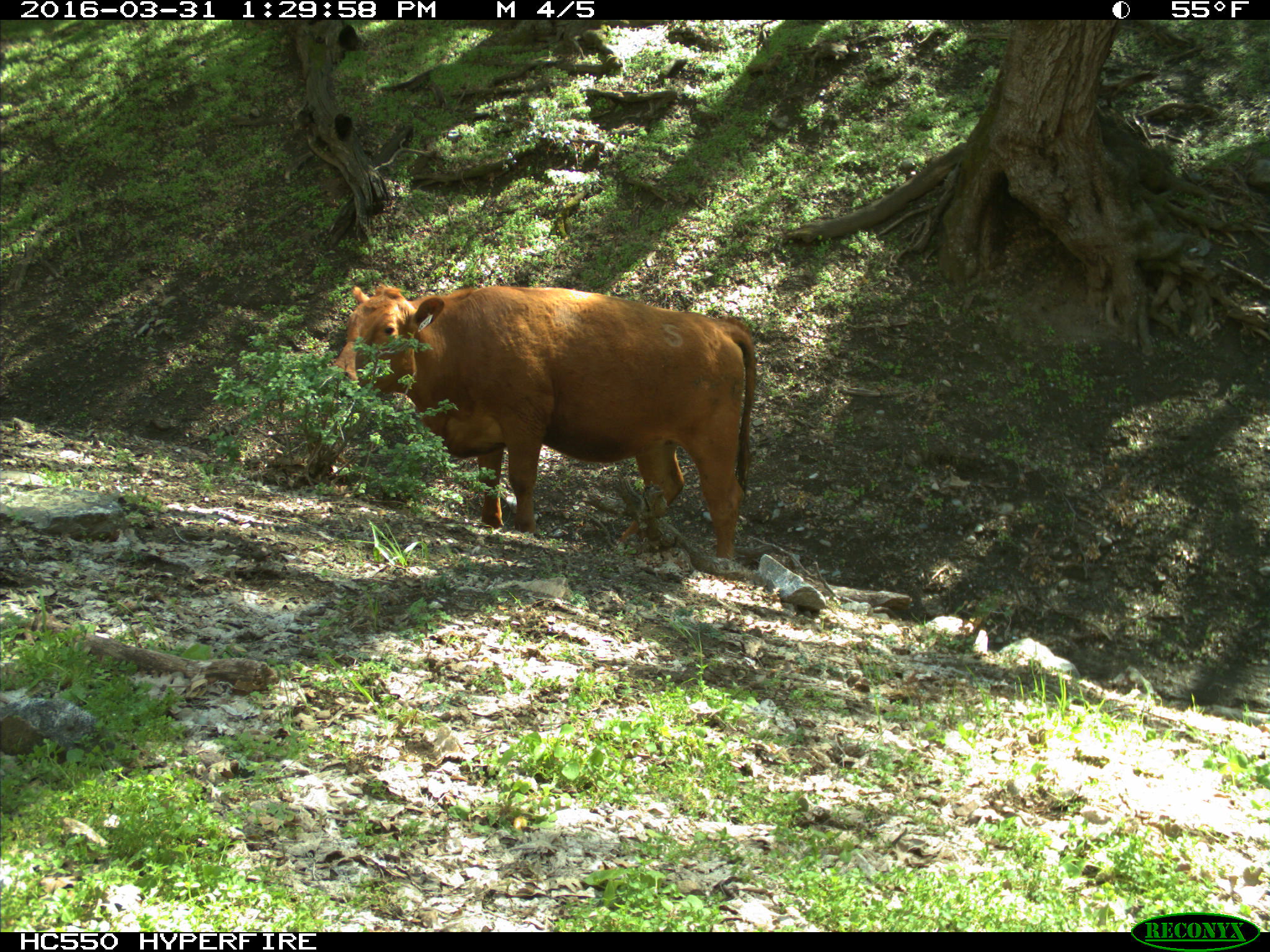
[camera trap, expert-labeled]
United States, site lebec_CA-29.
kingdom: Animalia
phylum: Chordata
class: Mammalia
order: Artiodactyla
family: Bovidae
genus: Bos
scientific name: Bos taurus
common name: domestic cow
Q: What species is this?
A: Bos taurus (domestic cow).